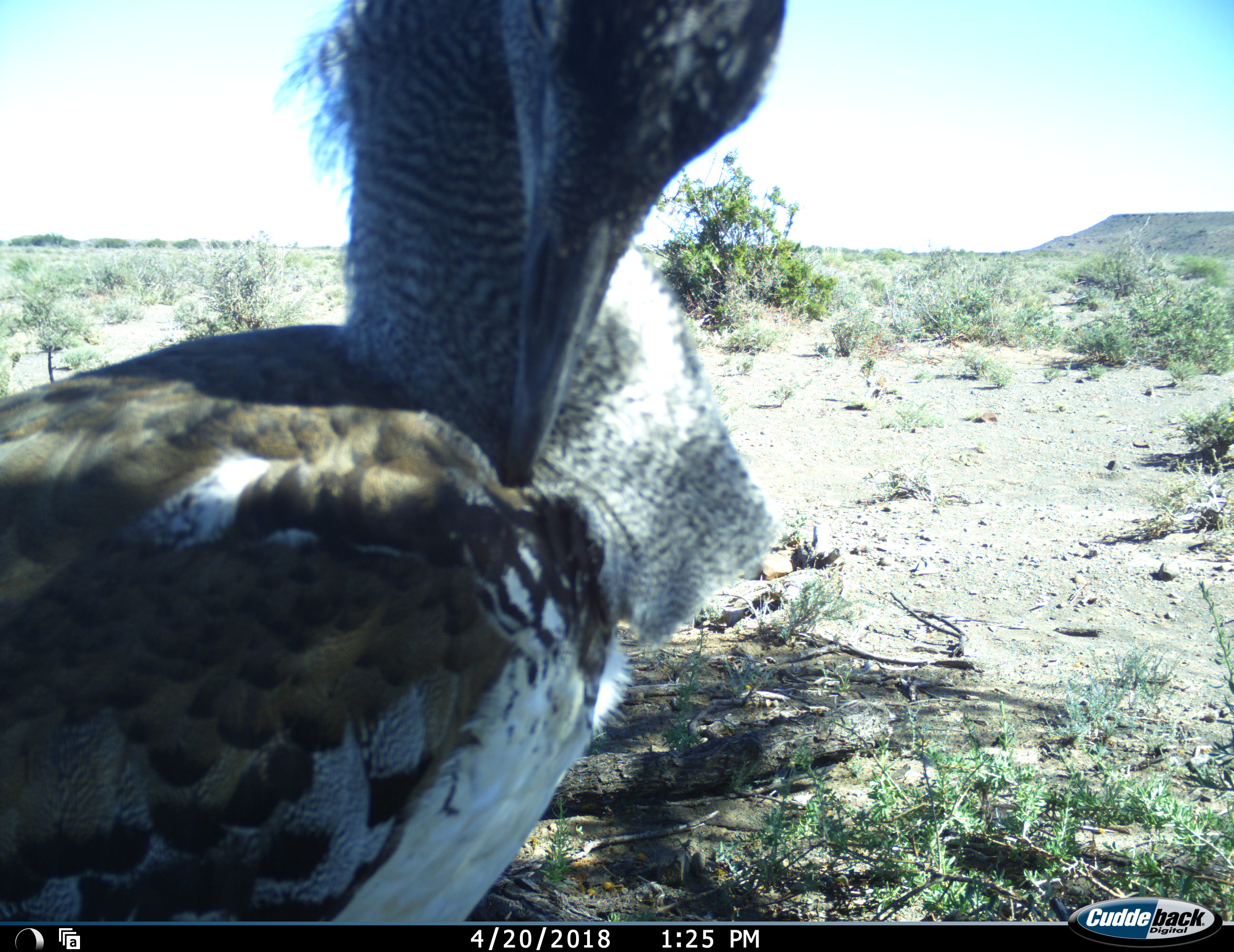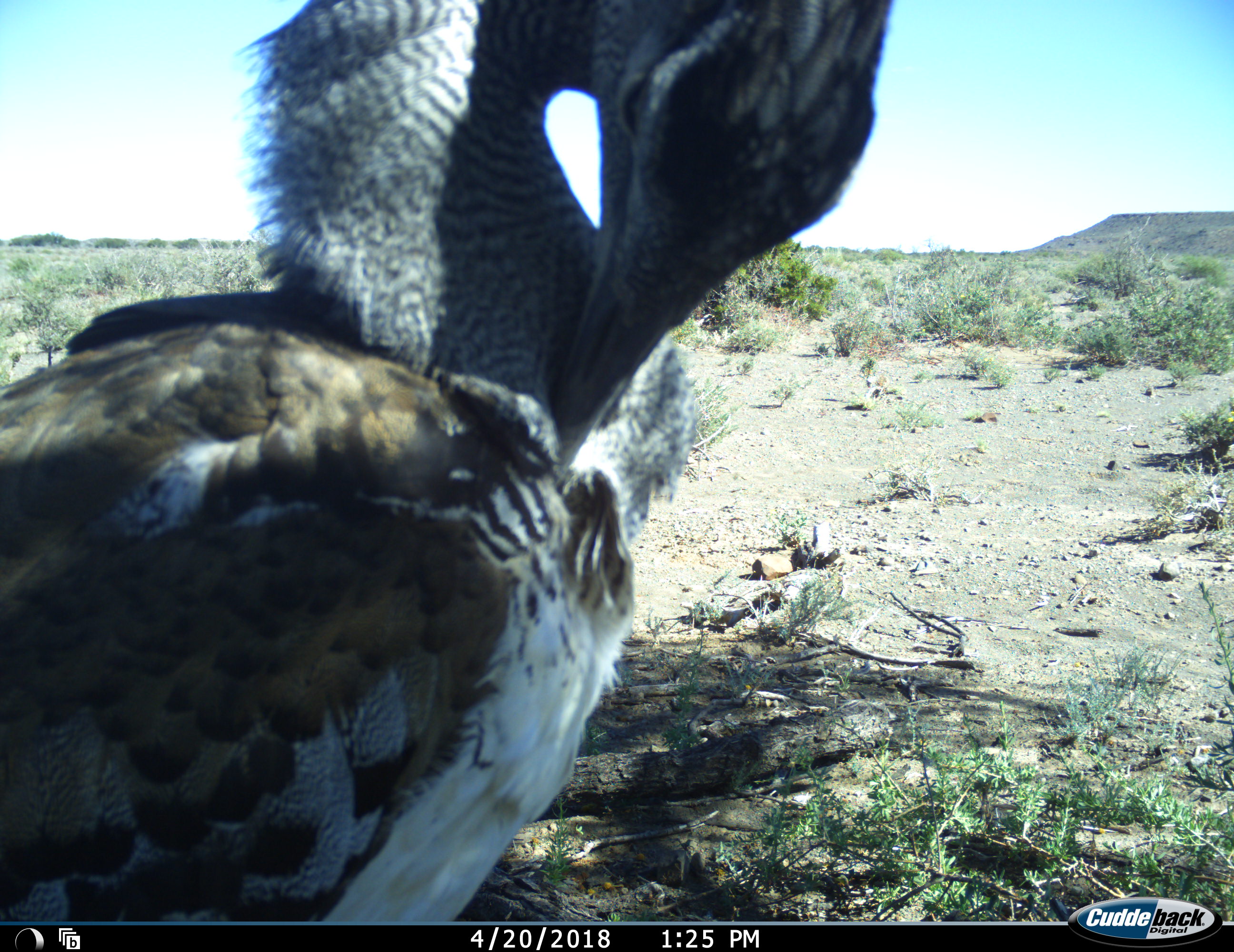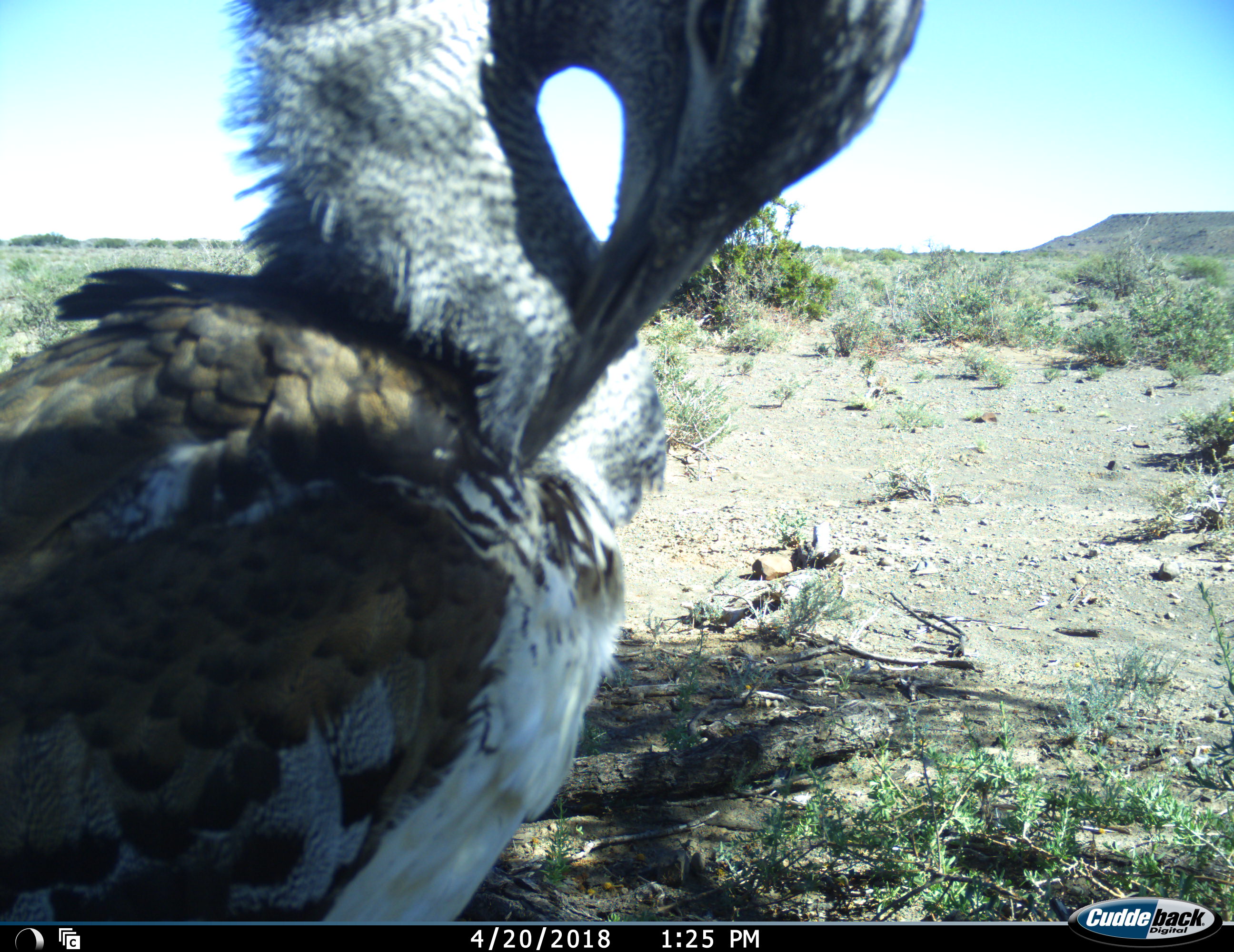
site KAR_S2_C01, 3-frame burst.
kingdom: Animalia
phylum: Chordata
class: Aves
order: Otidiformes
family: Otididae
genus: Ardeotis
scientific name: Ardeotis kori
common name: kori bustard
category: bustardkori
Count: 1.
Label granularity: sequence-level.